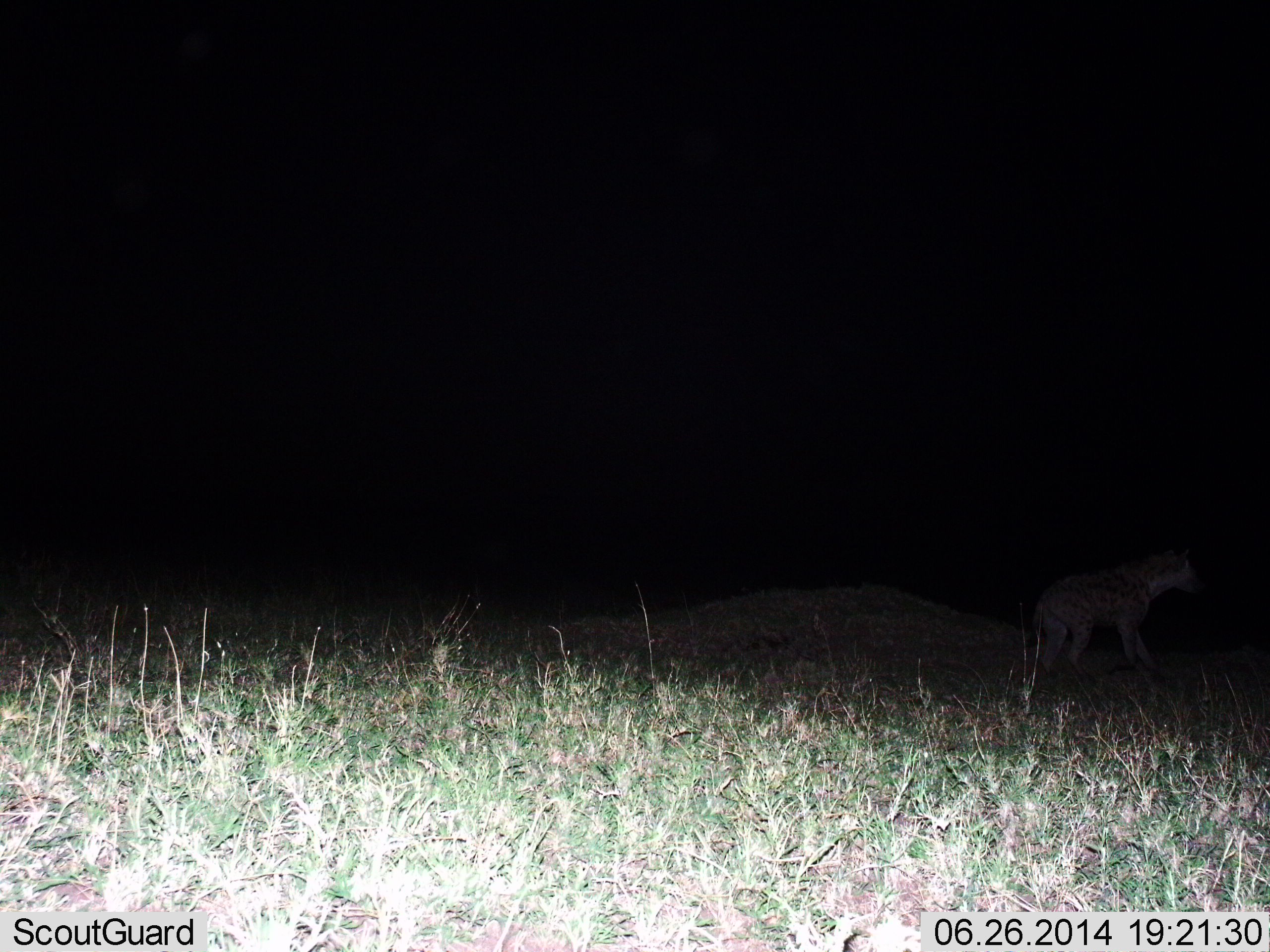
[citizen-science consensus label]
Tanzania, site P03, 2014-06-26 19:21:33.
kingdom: Animalia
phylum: Chordata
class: Mammalia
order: Carnivora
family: Hyaenidae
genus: Crocuta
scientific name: Crocuta crocuta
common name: spotted hyena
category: hyenaspotted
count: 1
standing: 80%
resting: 0%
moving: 20%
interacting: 0%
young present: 0%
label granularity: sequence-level